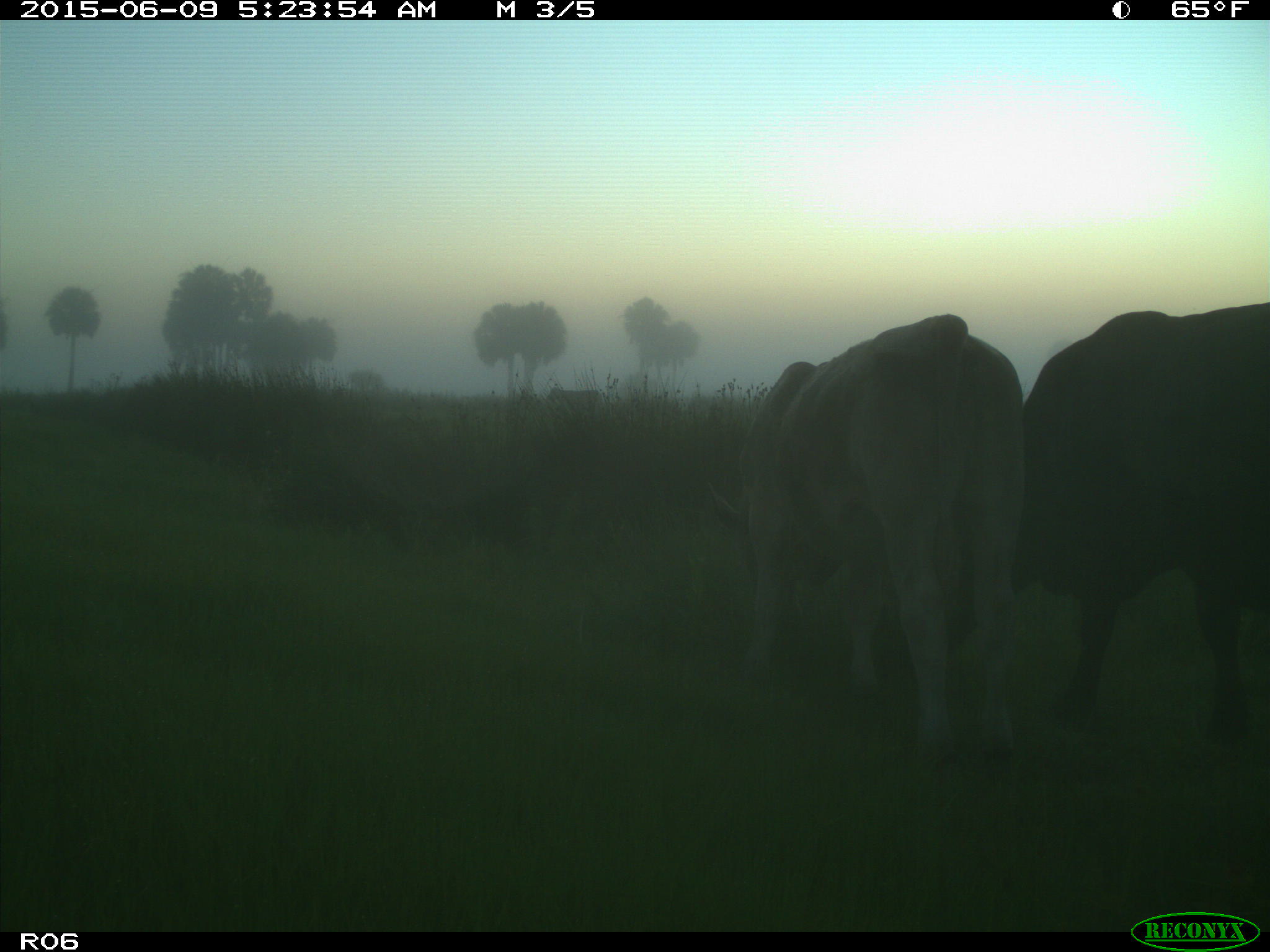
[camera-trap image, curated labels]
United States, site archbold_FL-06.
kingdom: Animalia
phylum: Chordata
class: Mammalia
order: Artiodactyla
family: Bovidae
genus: Bos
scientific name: Bos taurus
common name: domestic cow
Bos taurus (domestic cow).